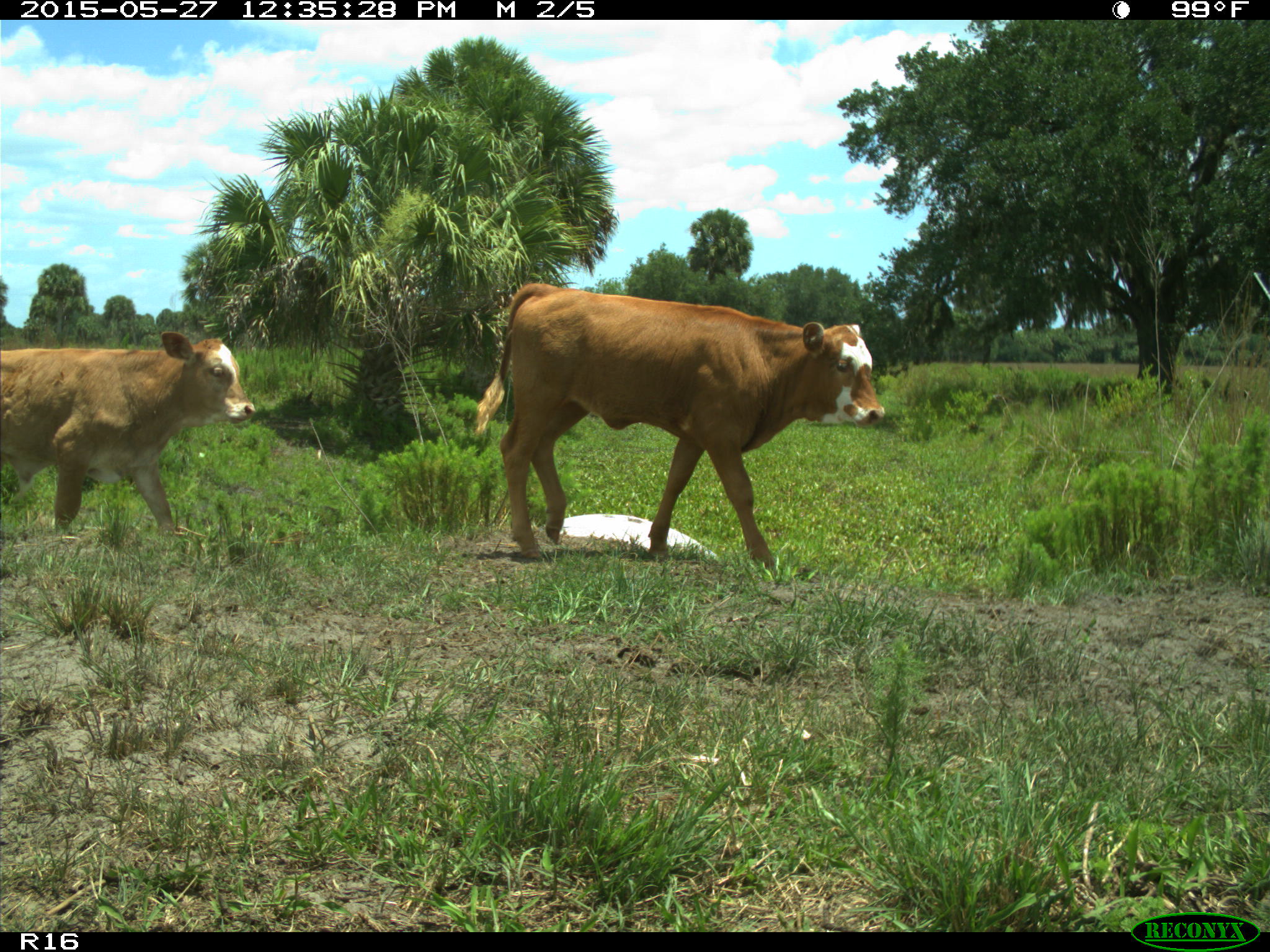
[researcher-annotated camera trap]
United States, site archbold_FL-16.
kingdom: Animalia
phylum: Chordata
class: Mammalia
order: Artiodactyla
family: Bovidae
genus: Bos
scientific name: Bos taurus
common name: domestic cow